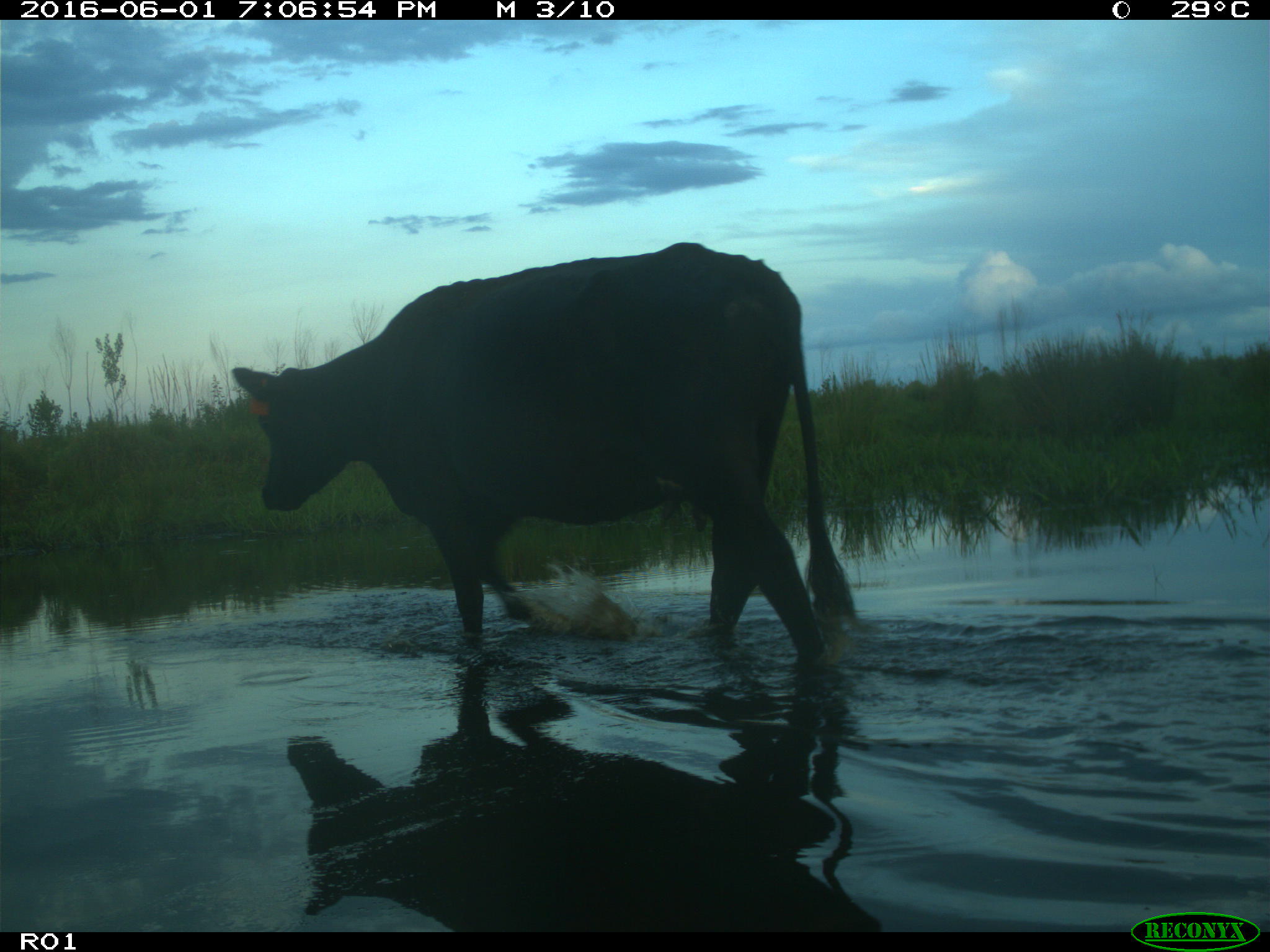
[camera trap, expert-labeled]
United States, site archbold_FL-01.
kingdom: Animalia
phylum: Chordata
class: Mammalia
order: Artiodactyla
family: Bovidae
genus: Bos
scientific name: Bos taurus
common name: domestic cow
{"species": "Bos taurus (domestic cow)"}